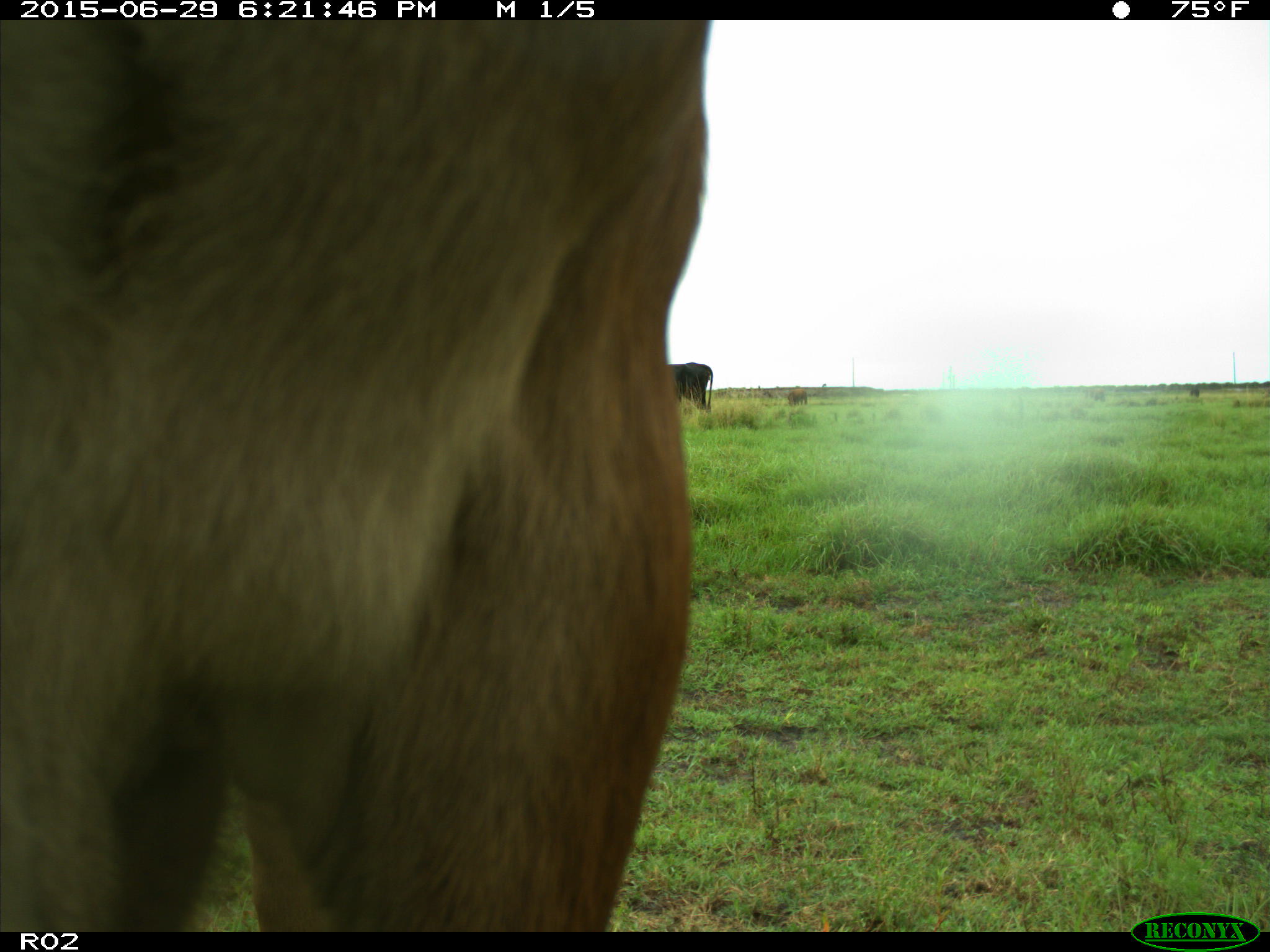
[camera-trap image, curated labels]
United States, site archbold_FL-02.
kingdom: Animalia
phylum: Chordata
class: Mammalia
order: Artiodactyla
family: Bovidae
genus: Bos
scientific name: Bos taurus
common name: domestic cow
Bos taurus (domestic cow).